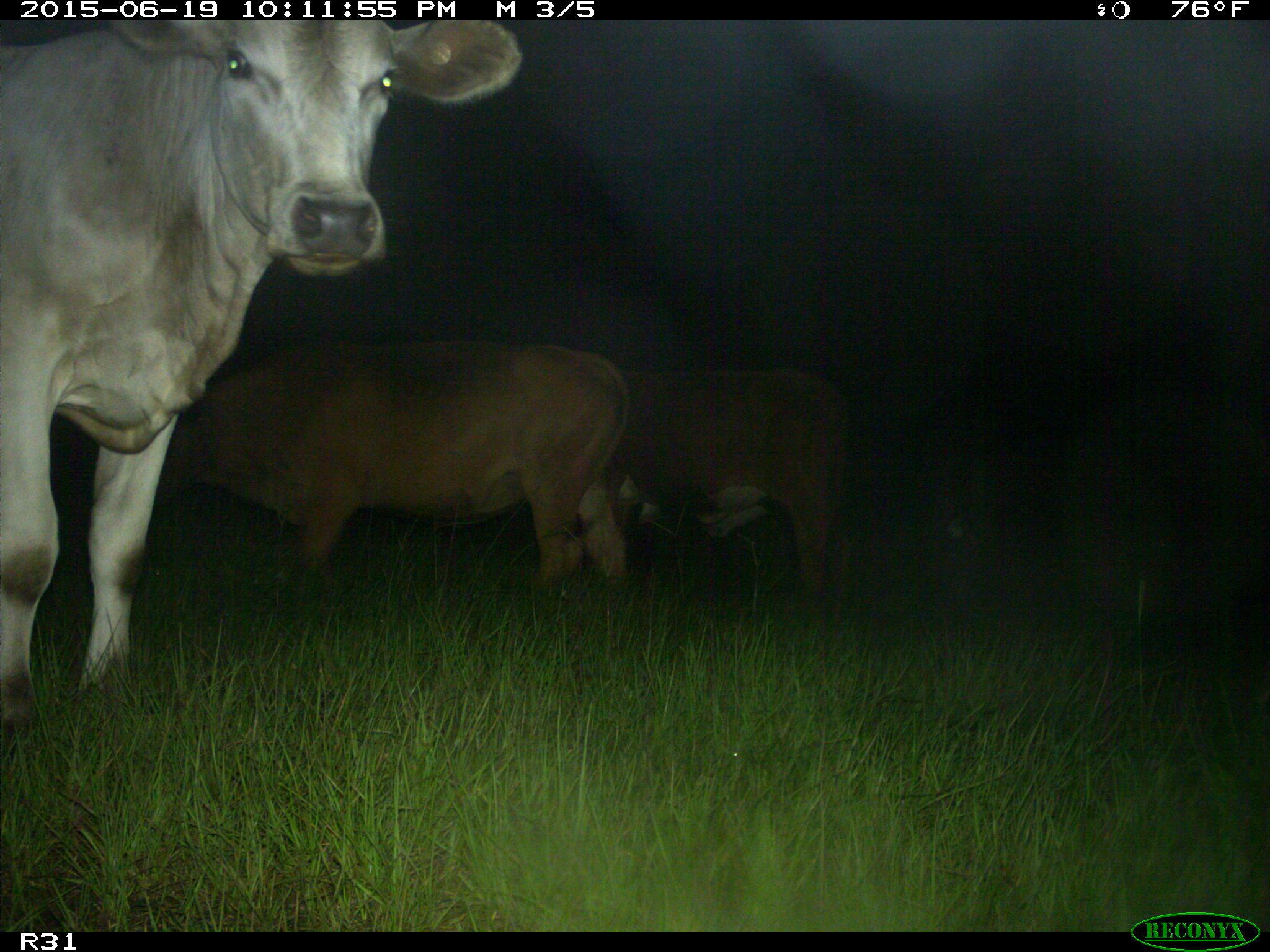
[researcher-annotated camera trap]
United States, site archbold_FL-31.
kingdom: Animalia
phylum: Chordata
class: Mammalia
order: Artiodactyla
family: Bovidae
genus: Bos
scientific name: Bos taurus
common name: domestic cow